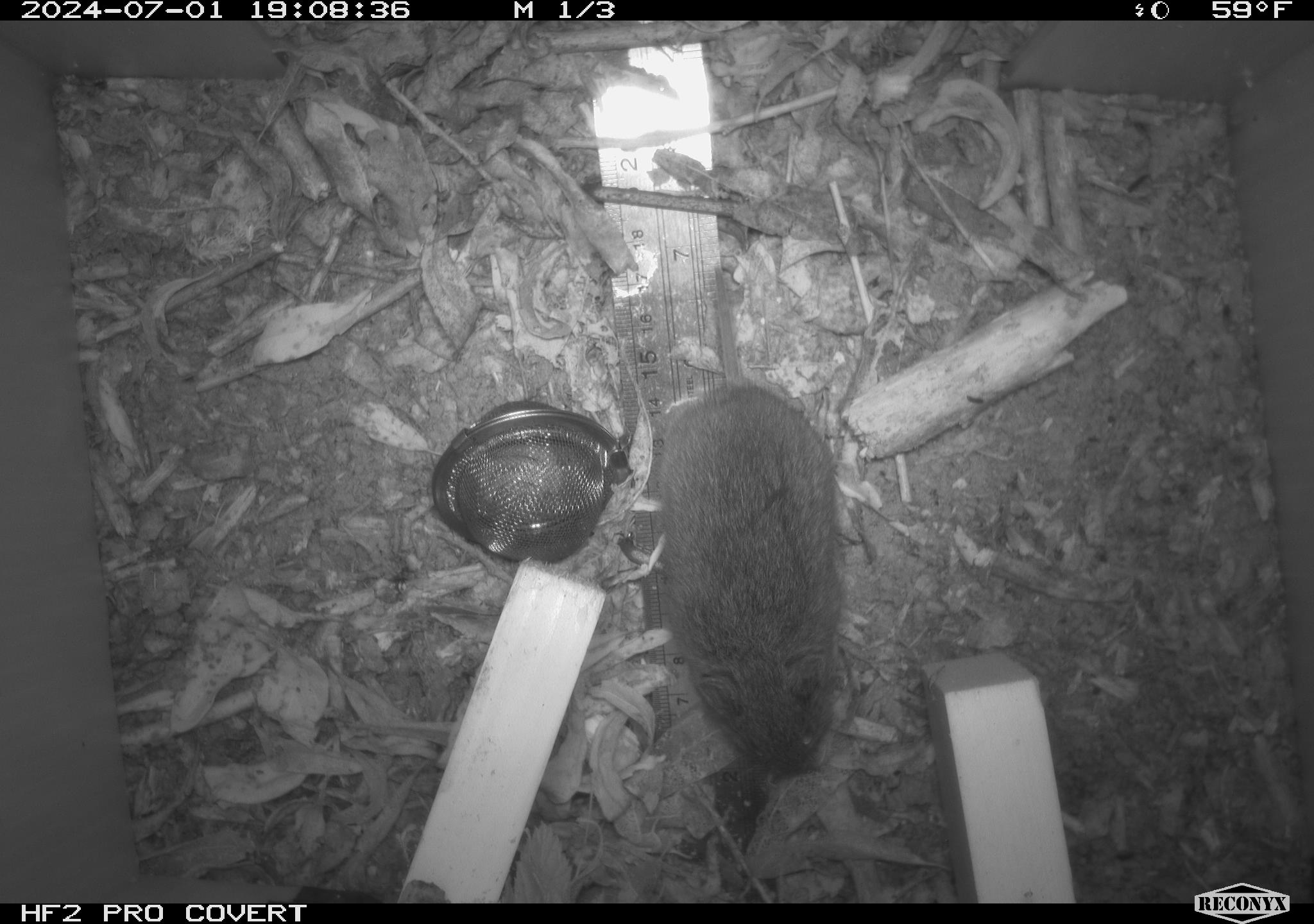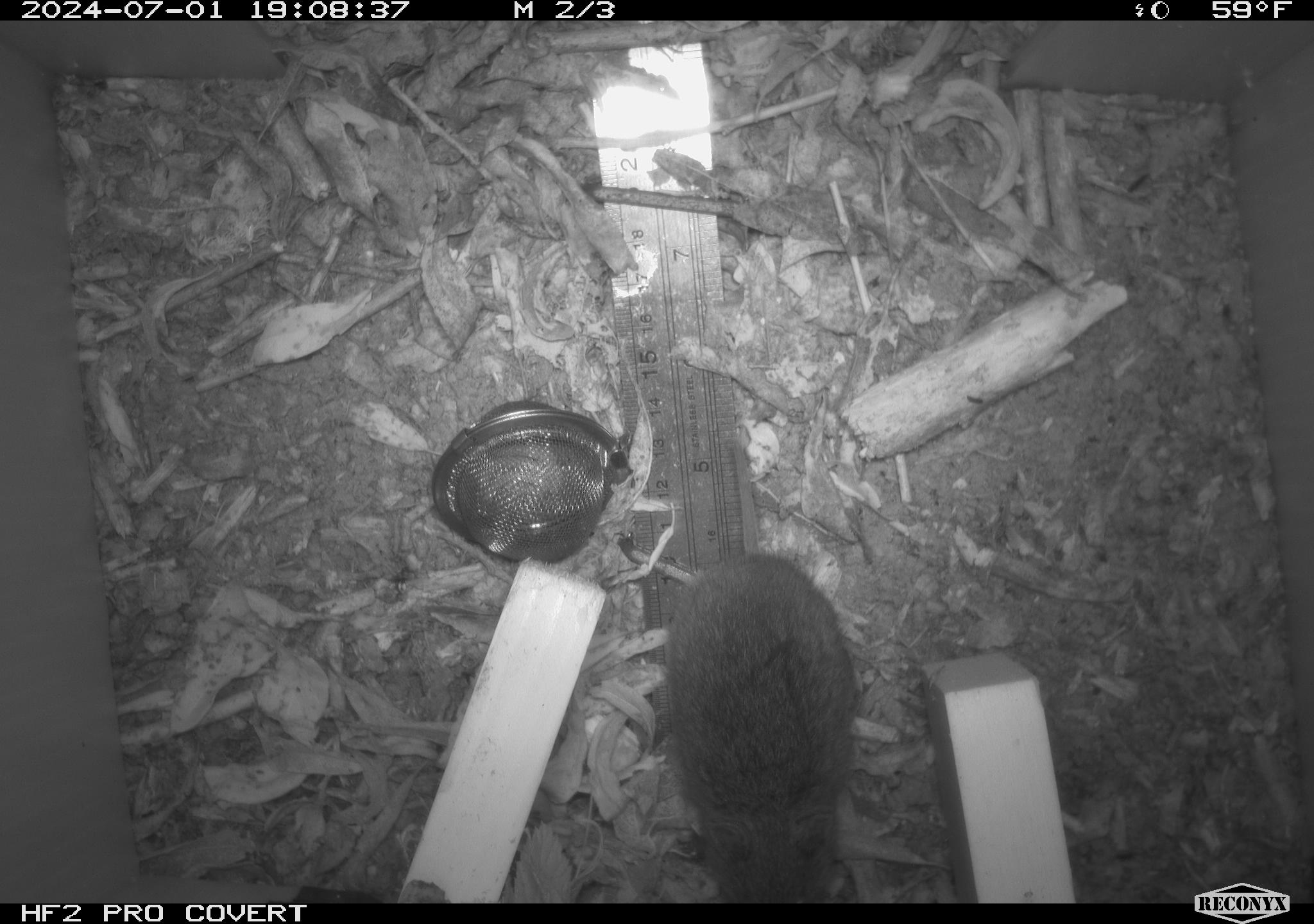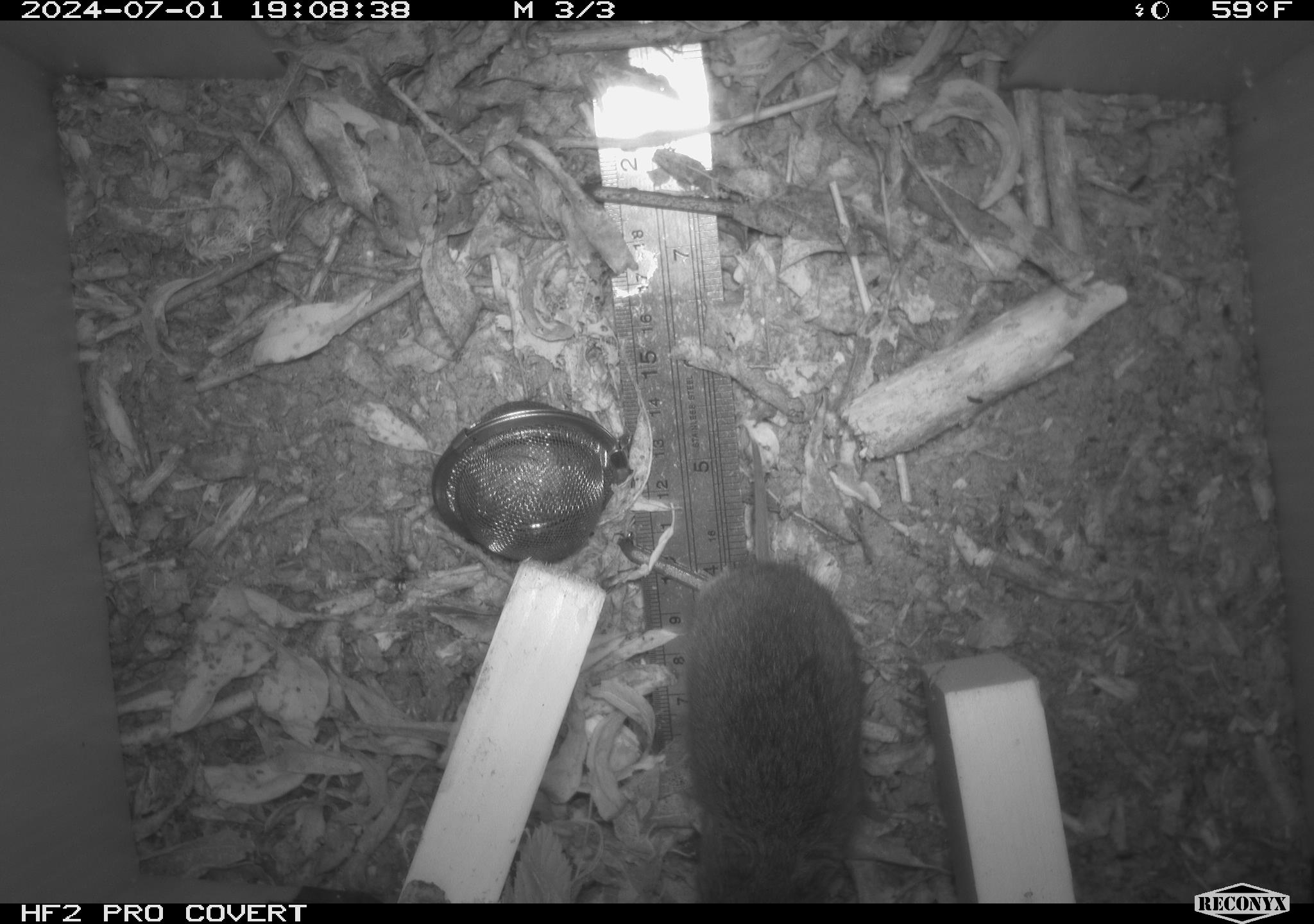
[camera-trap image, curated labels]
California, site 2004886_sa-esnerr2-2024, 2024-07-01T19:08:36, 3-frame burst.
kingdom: Animalia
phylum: Chordata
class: Mammalia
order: Rodentia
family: Cricetidae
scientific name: Cricetidae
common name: hamsters, voles, lemmings, and allies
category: cricetidae family